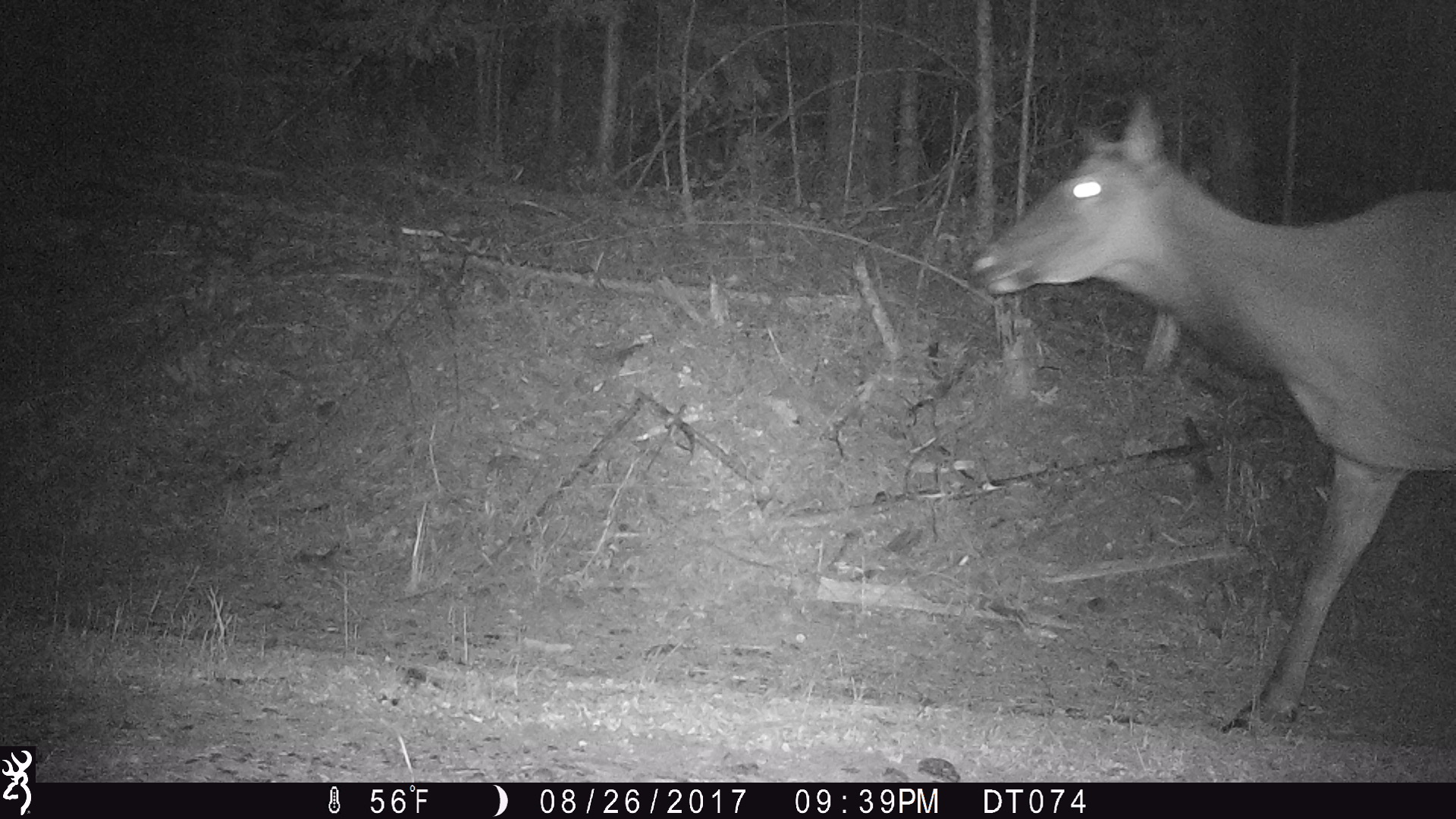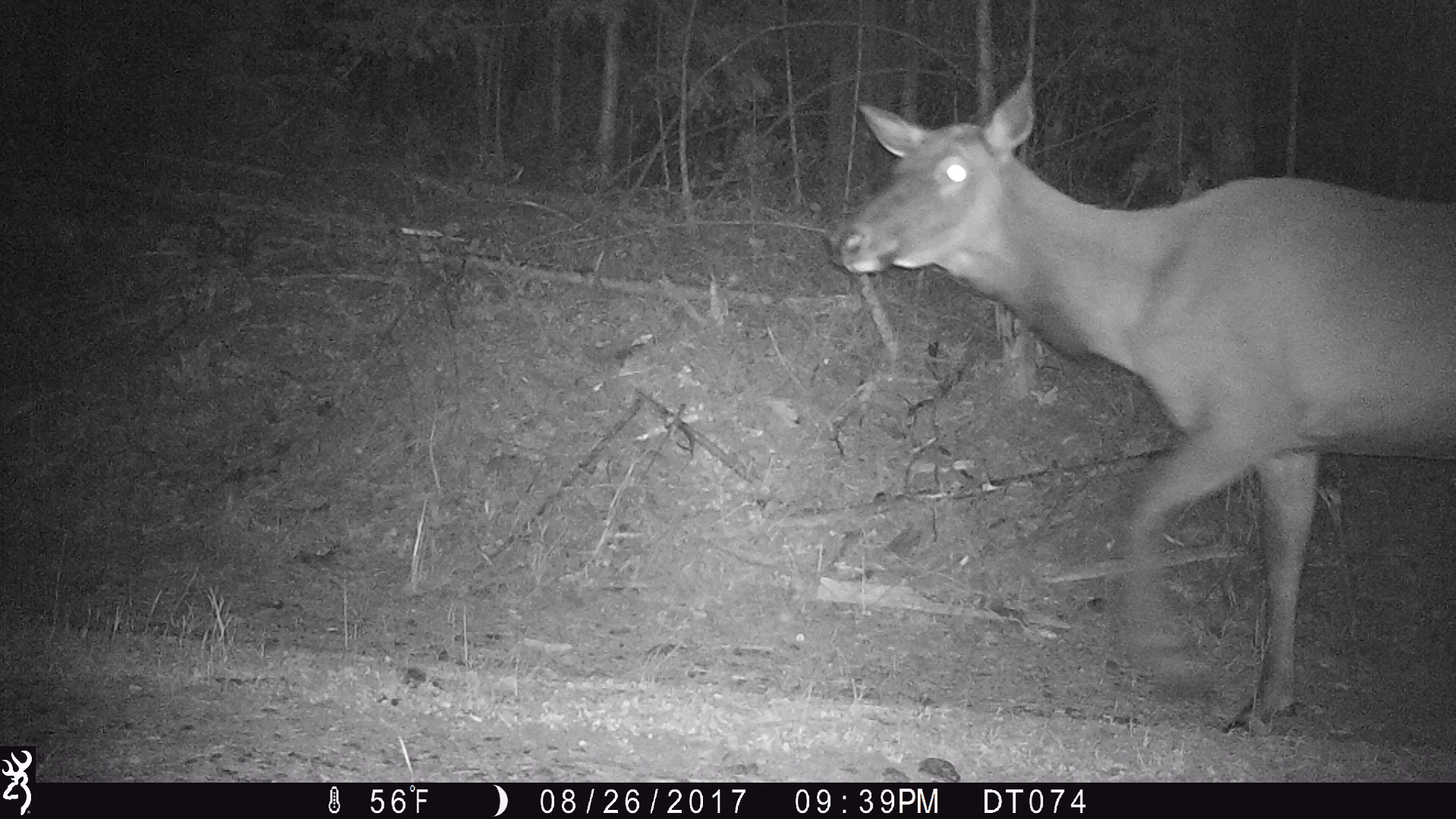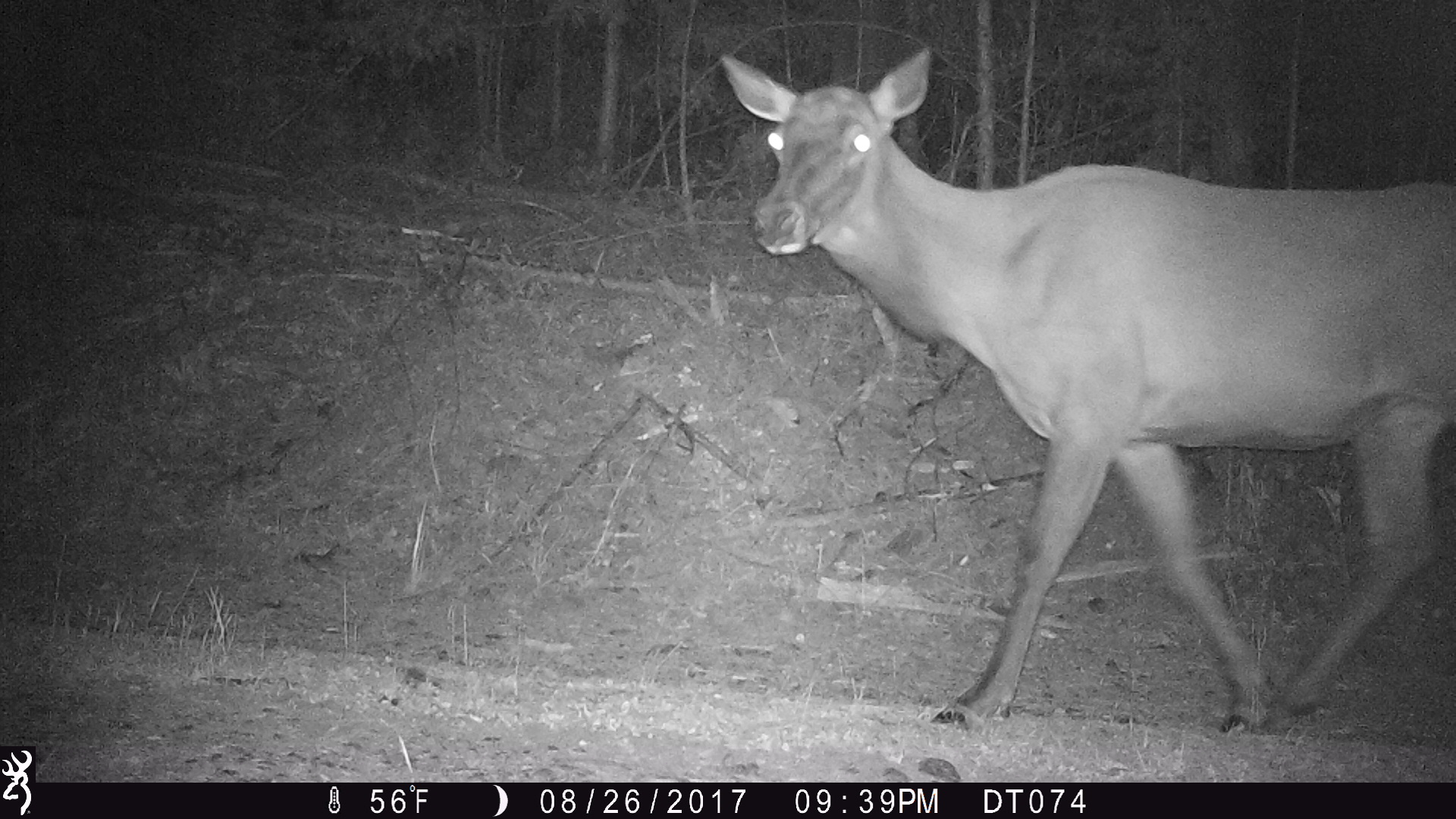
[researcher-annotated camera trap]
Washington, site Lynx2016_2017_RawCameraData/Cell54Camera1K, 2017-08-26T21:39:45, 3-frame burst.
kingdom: Animalia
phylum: Chordata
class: Mammalia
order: Artiodactyla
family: Cervidae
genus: Cervus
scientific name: Cervus canadensis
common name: elk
Cervus canadensis (elk). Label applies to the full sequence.